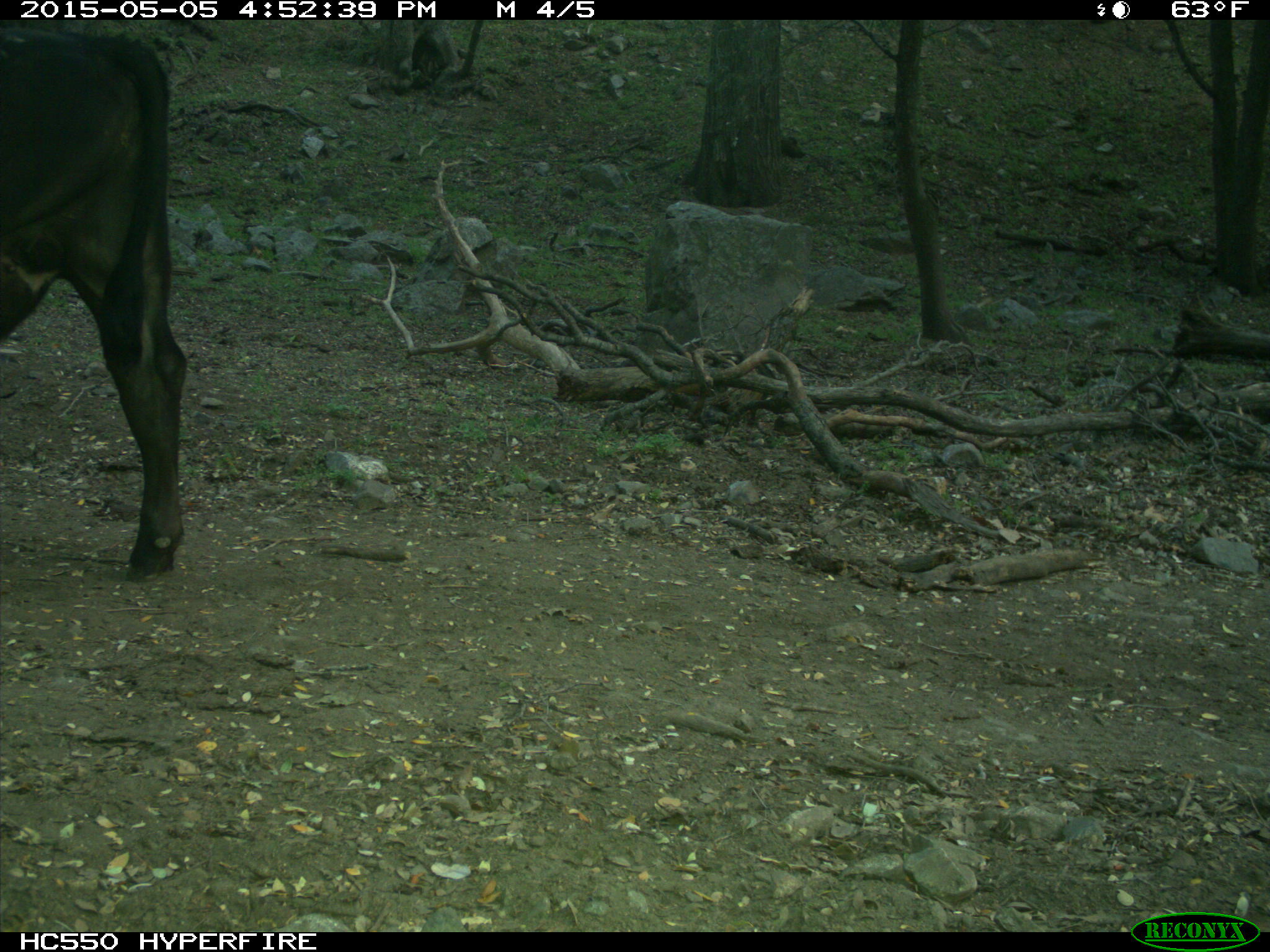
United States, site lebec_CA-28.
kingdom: Animalia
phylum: Chordata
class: Mammalia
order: Artiodactyla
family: Bovidae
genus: Bos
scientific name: Bos taurus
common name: domestic cow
Bos taurus (domestic cow).